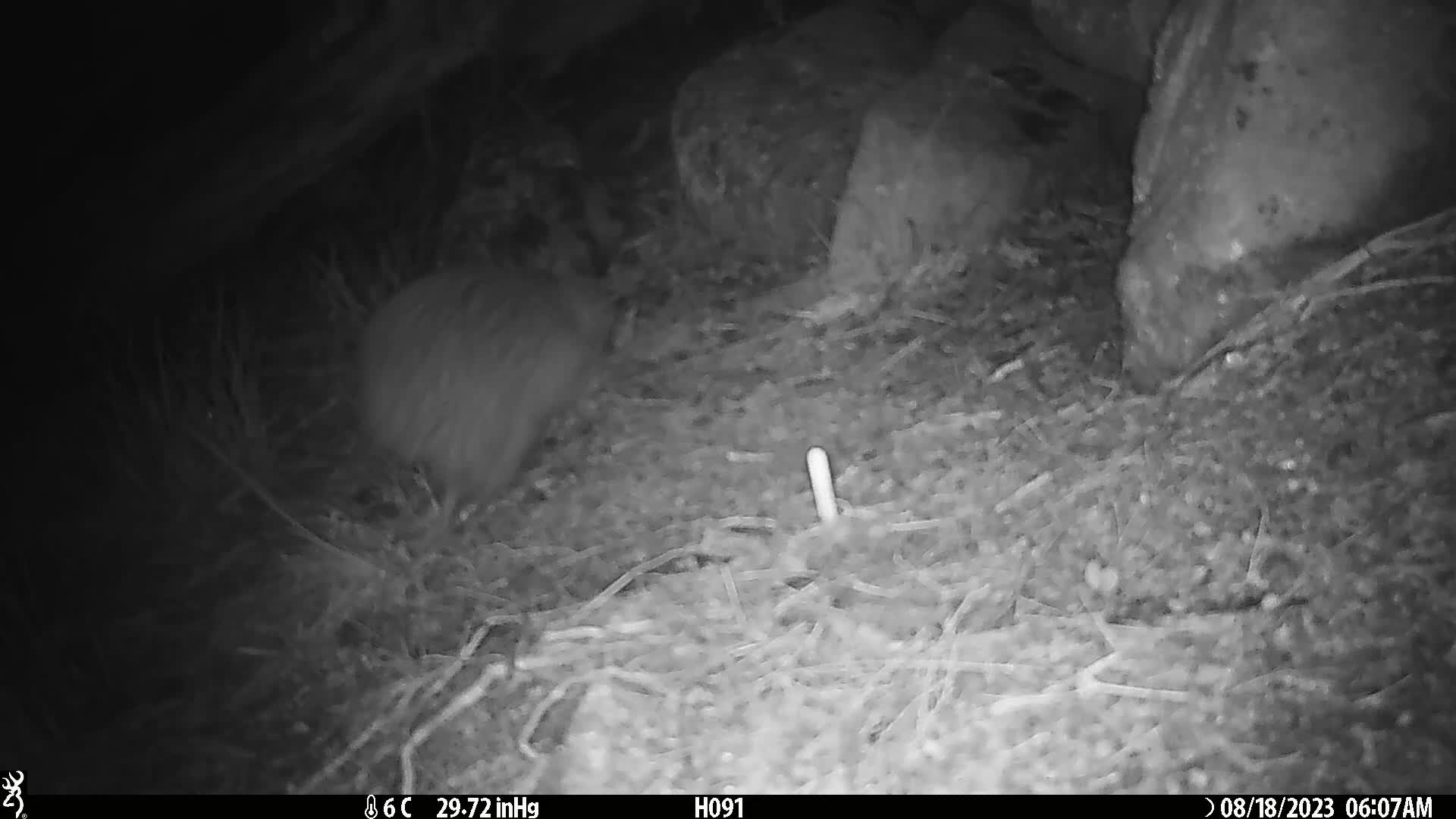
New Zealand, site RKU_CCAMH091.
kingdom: Animalia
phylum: Chordata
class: Aves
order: Apterygiformes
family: Apterygidae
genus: Apteryx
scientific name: Apteryx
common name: kiwi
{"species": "kiwi (Apteryx)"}